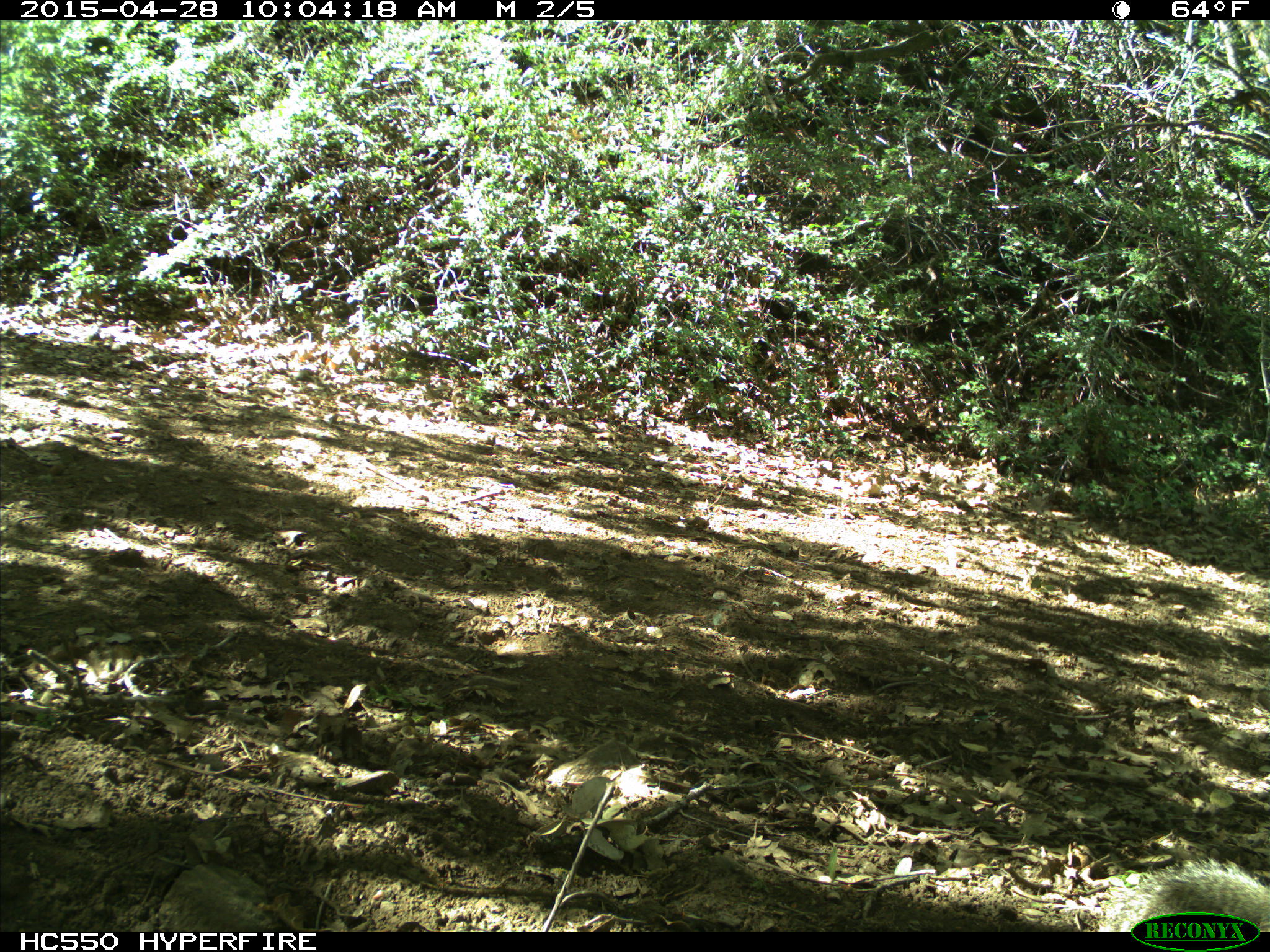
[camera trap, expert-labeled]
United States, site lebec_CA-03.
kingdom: Animalia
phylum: Chordata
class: Mammalia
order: Rodentia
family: Sciuridae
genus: Otospermophilus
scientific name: Otospermophilus beecheyi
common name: california ground squirrel